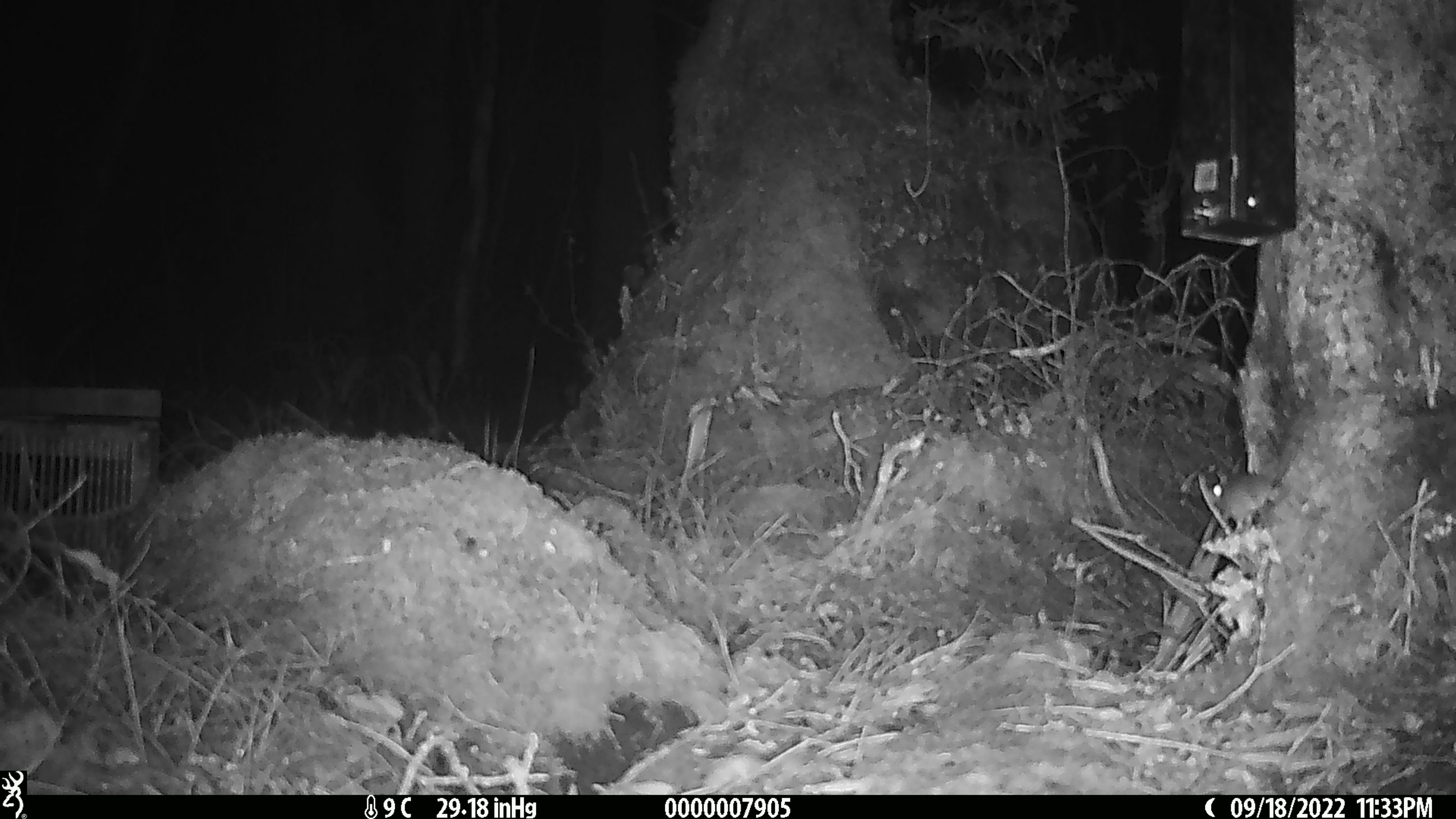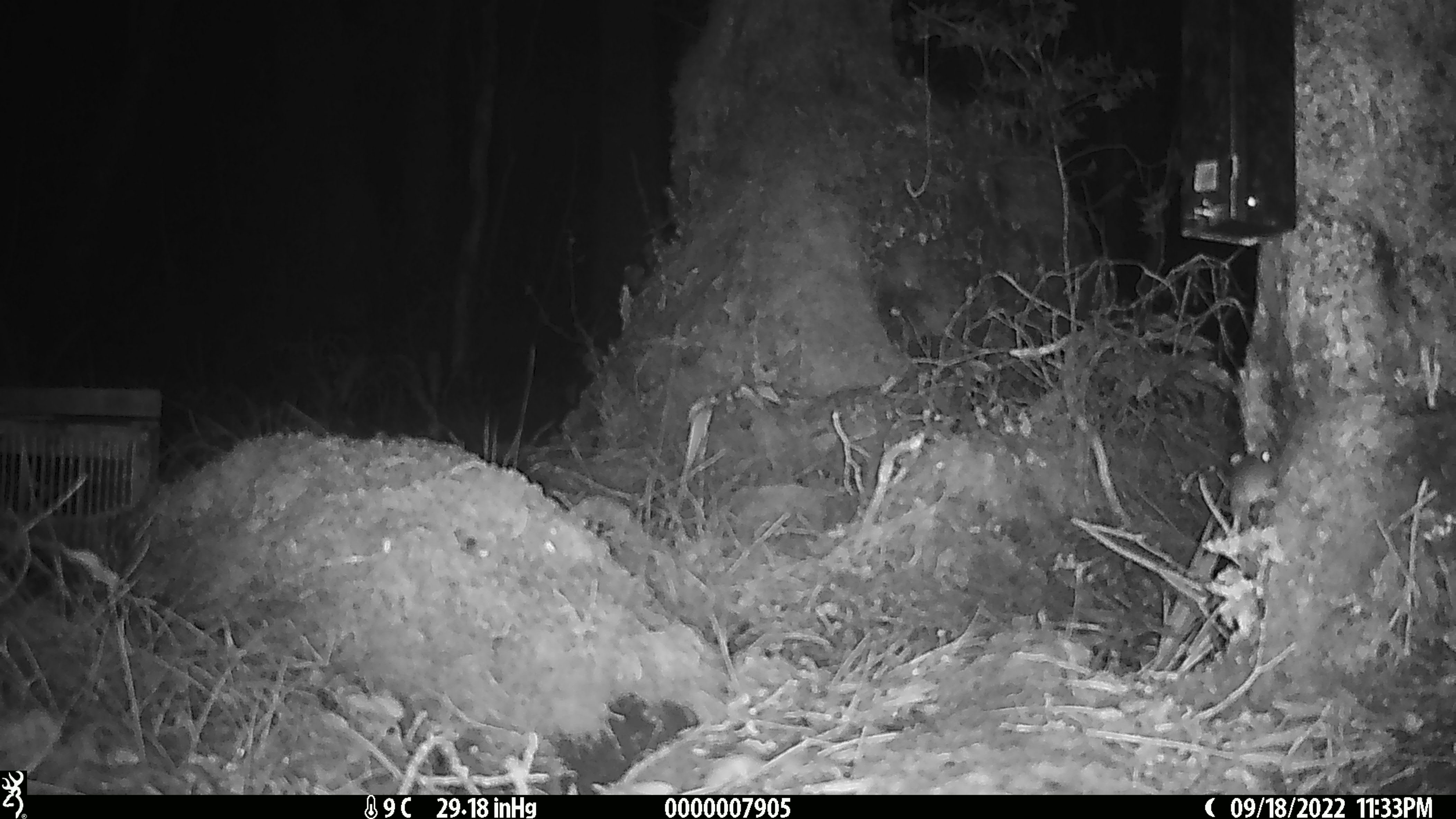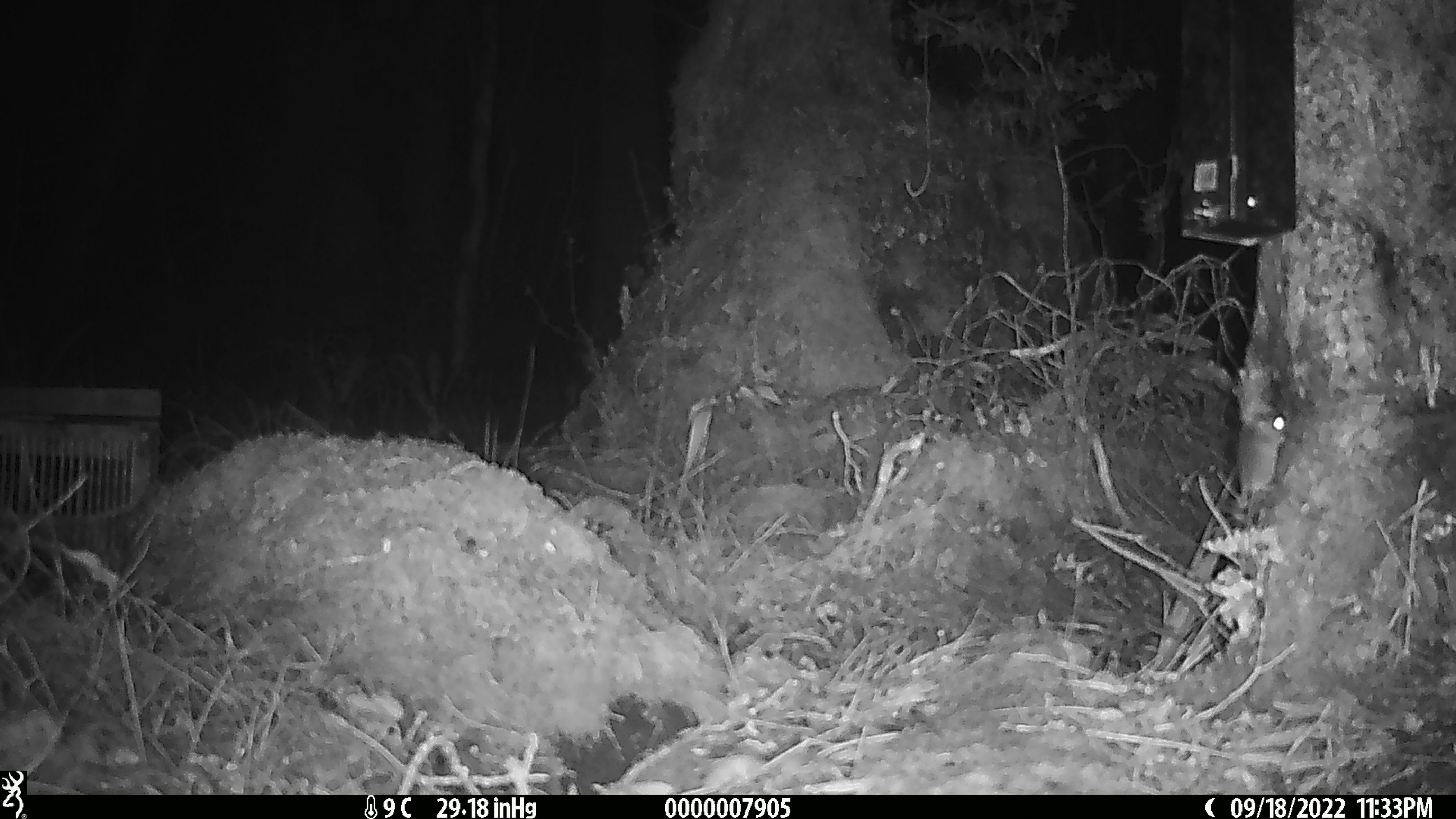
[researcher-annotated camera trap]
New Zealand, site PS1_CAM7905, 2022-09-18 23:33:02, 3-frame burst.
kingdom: Animalia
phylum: Chordata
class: Mammalia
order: Rodentia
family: Muridae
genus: Mus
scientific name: Mus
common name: mouse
Mouse (Mus).